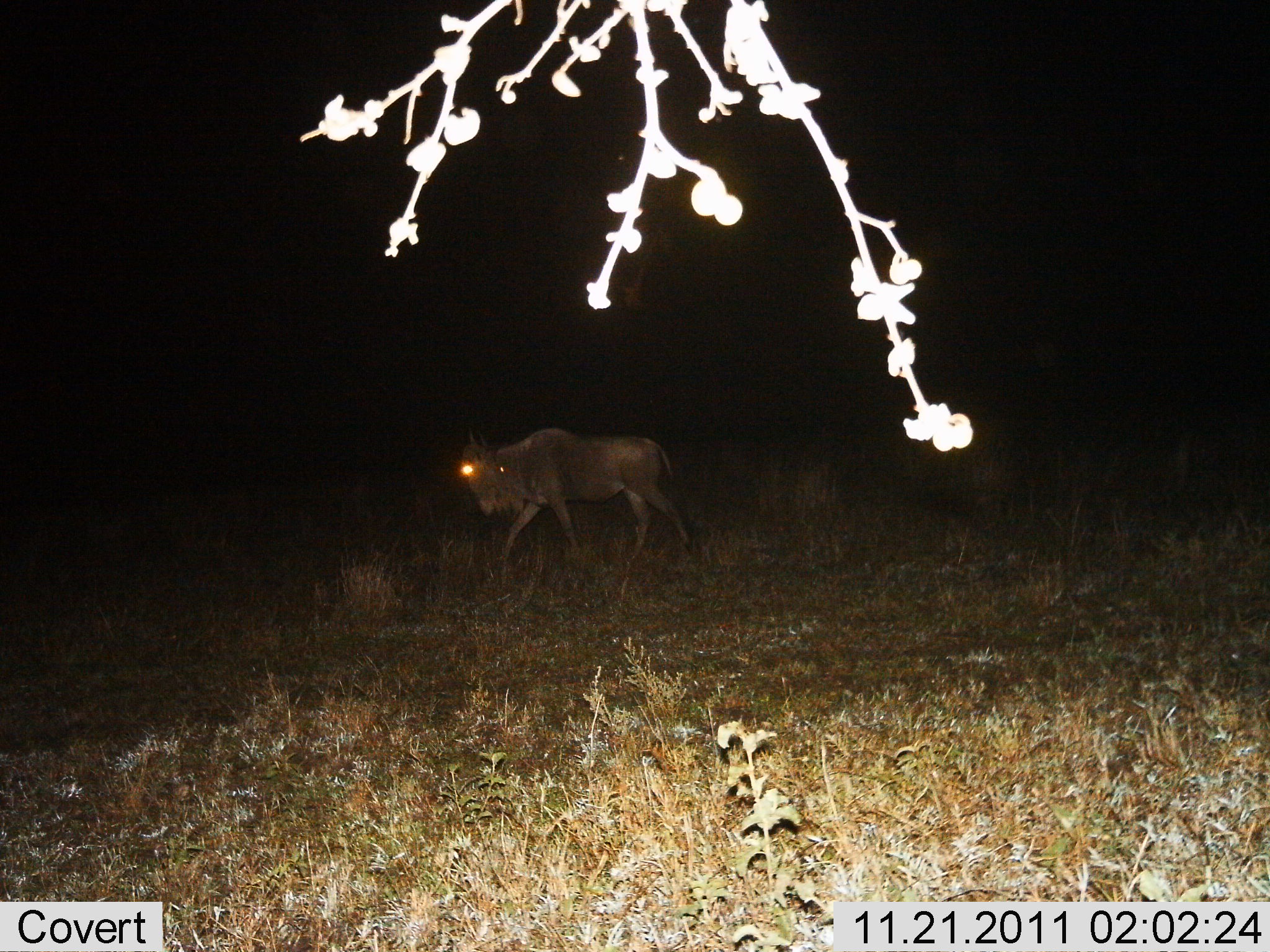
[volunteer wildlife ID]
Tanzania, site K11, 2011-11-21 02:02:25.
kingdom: Animalia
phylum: Chordata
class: Mammalia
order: Artiodactyla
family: Bovidae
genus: Connochaetes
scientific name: Connochaetes taurinus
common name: blue wildebeest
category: wildebeest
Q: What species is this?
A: Wildebeest (blue wildebeest) (Connochaetes taurinus).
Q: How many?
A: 1.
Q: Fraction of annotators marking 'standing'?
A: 0%.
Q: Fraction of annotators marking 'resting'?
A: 0%.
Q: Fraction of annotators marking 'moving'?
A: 100%.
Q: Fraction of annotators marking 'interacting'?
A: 0%.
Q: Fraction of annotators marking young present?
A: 0%.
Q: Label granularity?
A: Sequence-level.